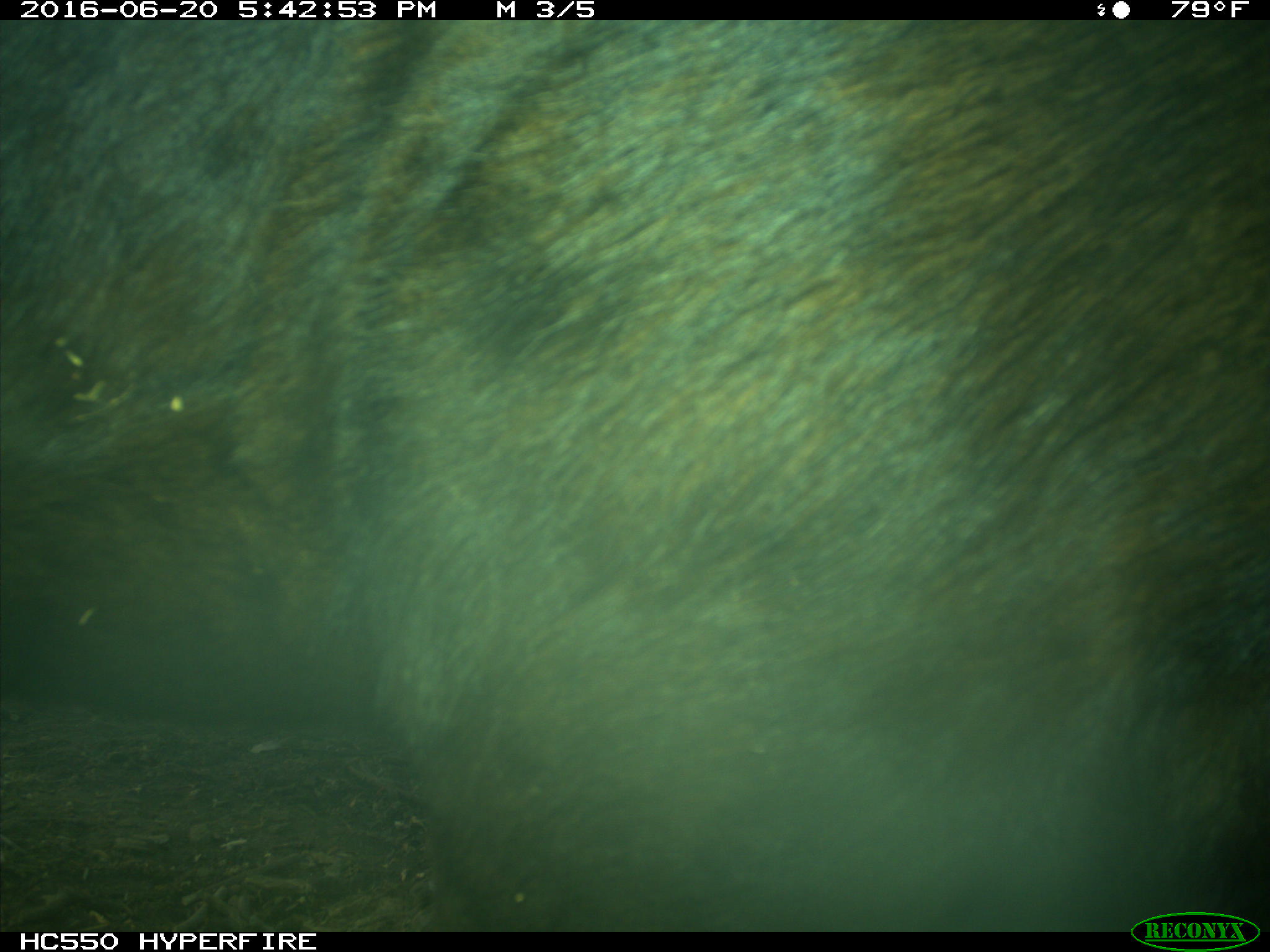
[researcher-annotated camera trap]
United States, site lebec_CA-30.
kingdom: Animalia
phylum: Chordata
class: Mammalia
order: Artiodactyla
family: Bovidae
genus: Bos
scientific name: Bos taurus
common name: domestic cow